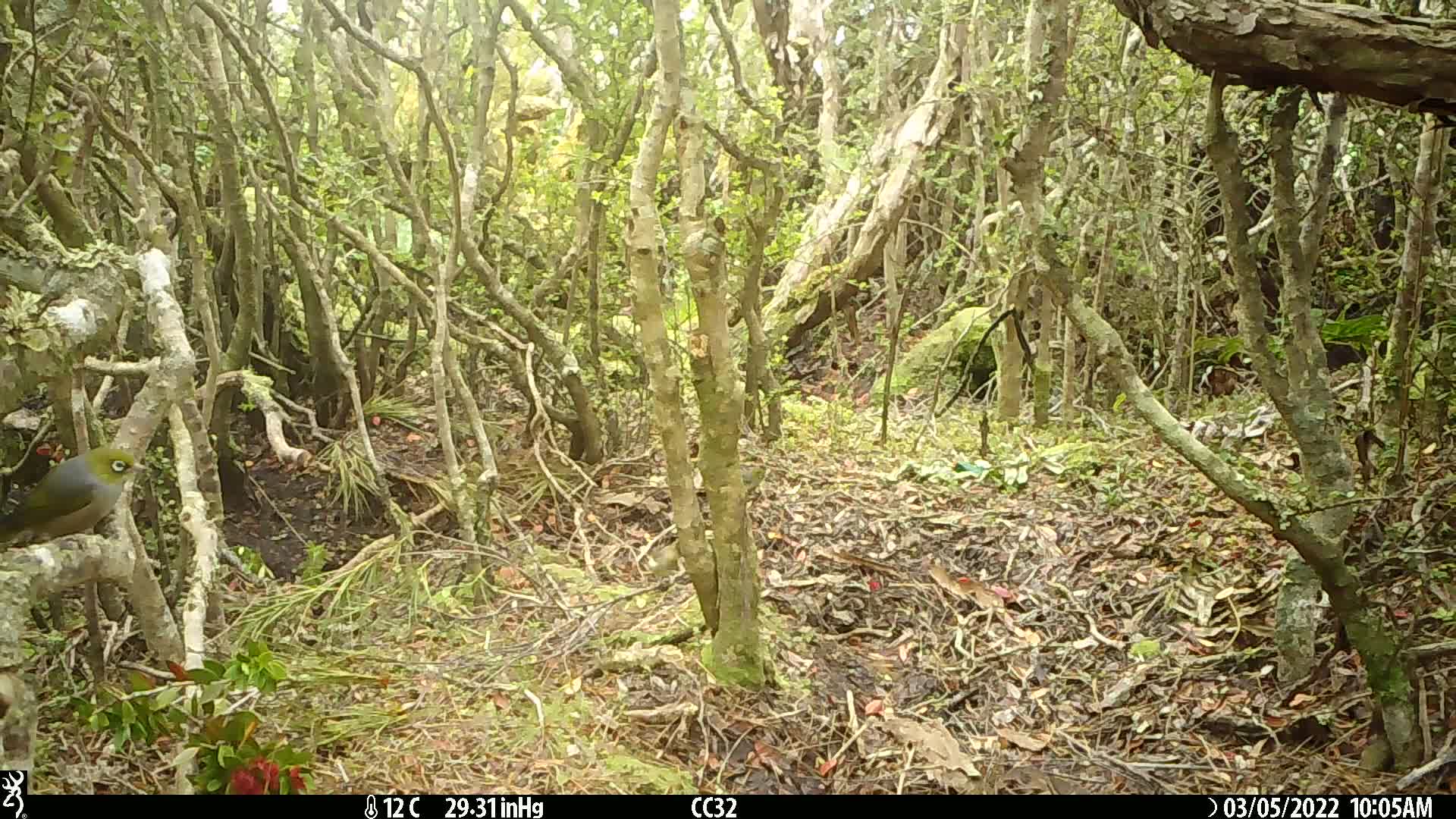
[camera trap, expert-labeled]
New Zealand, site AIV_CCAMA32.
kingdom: Animalia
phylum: Chordata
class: Aves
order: Passeriformes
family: Zosteropidae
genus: Zosterops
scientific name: Zosterops lateralis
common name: silvereye